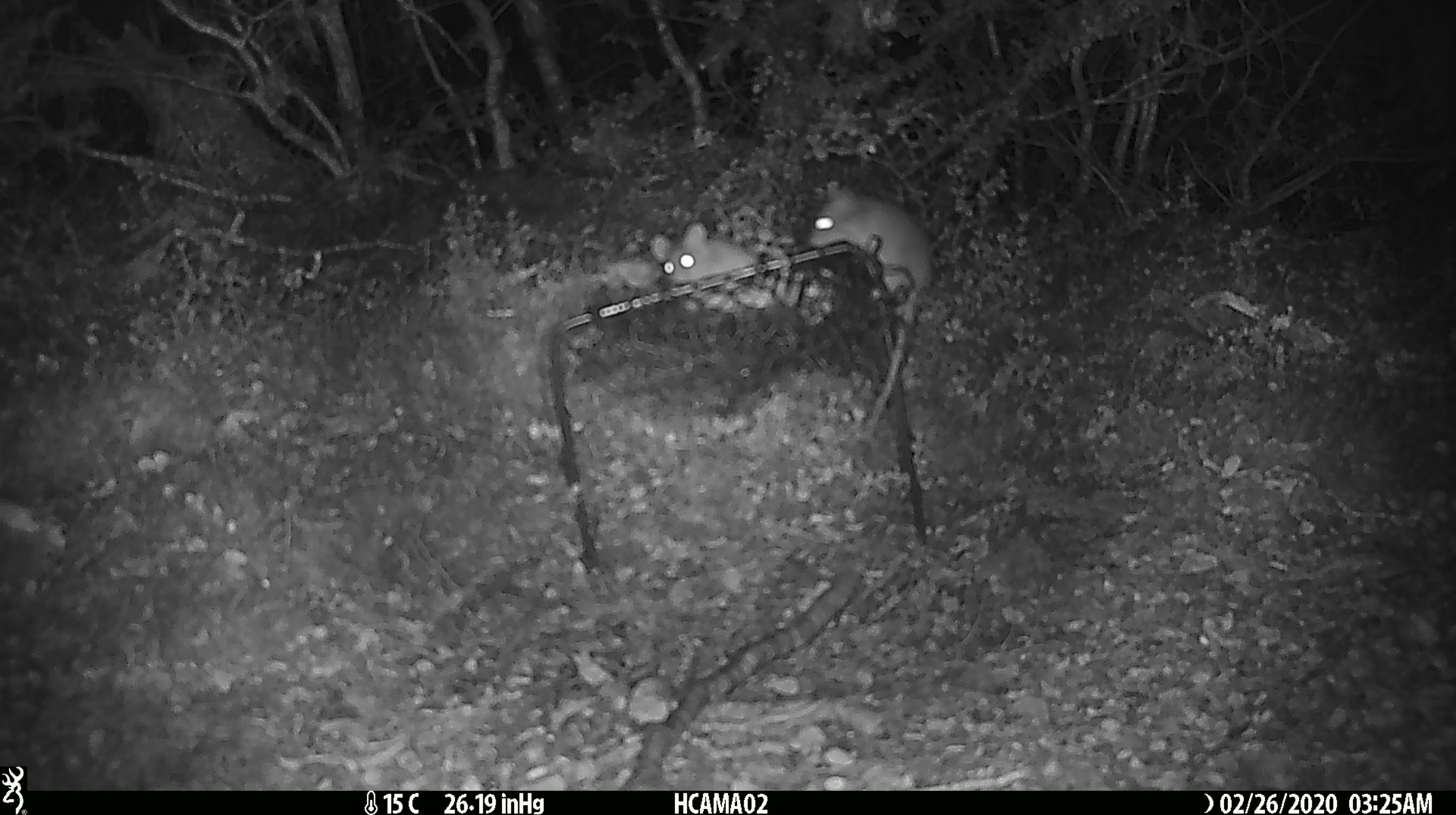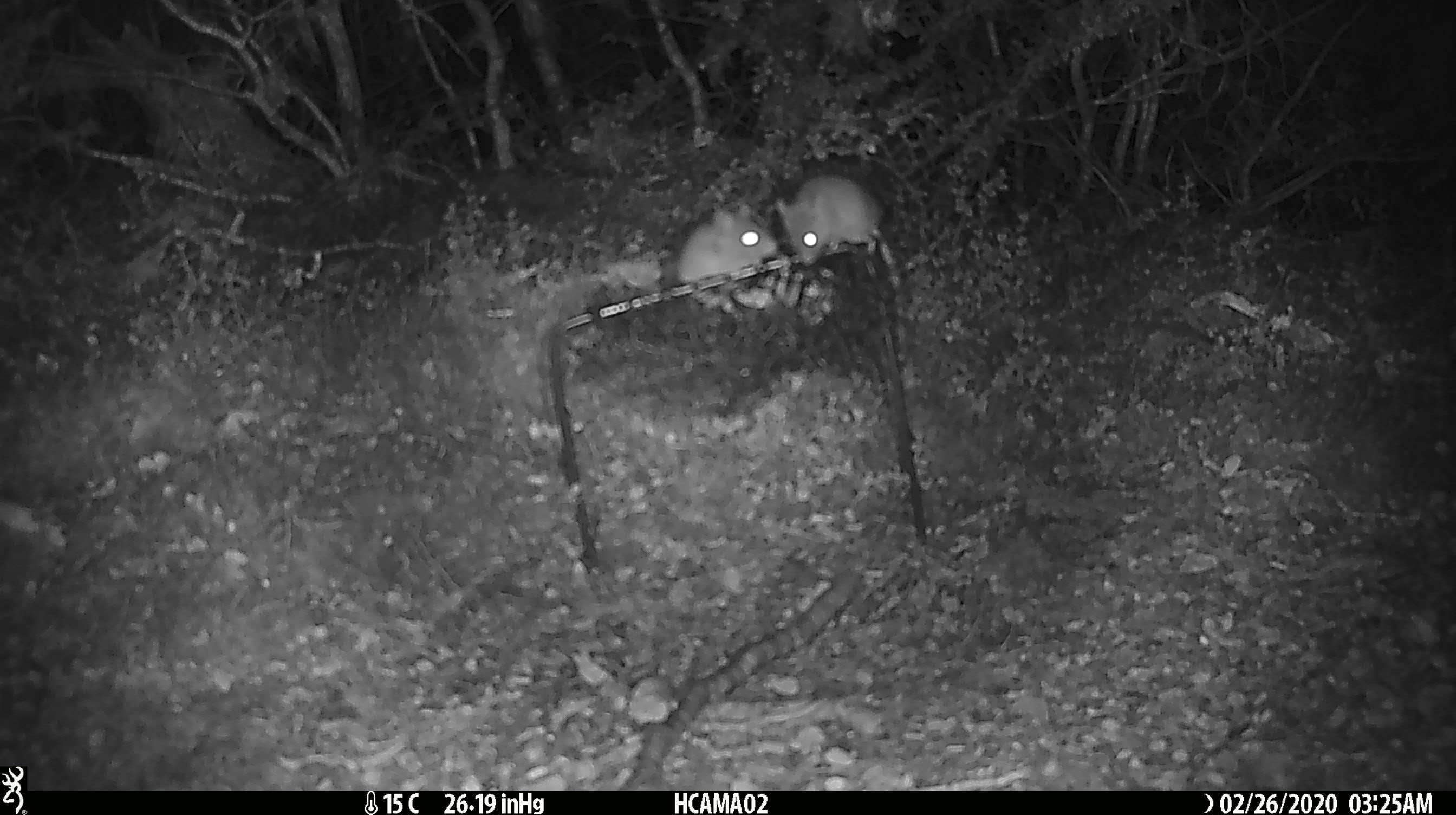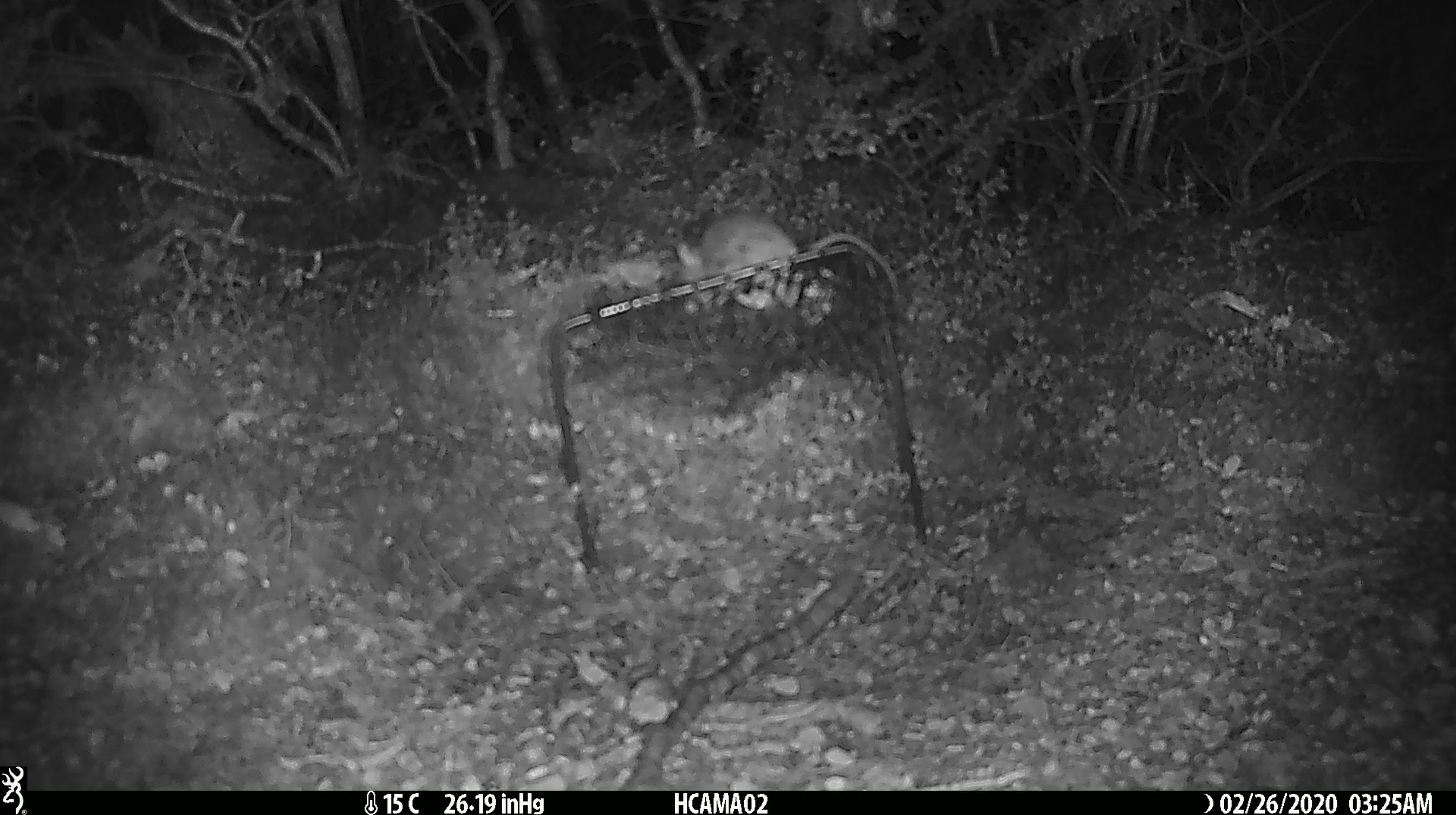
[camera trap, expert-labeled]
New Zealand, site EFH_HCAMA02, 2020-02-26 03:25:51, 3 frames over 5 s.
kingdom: Animalia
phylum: Chordata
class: Mammalia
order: Rodentia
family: Muridae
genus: Mus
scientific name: Mus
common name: mouse